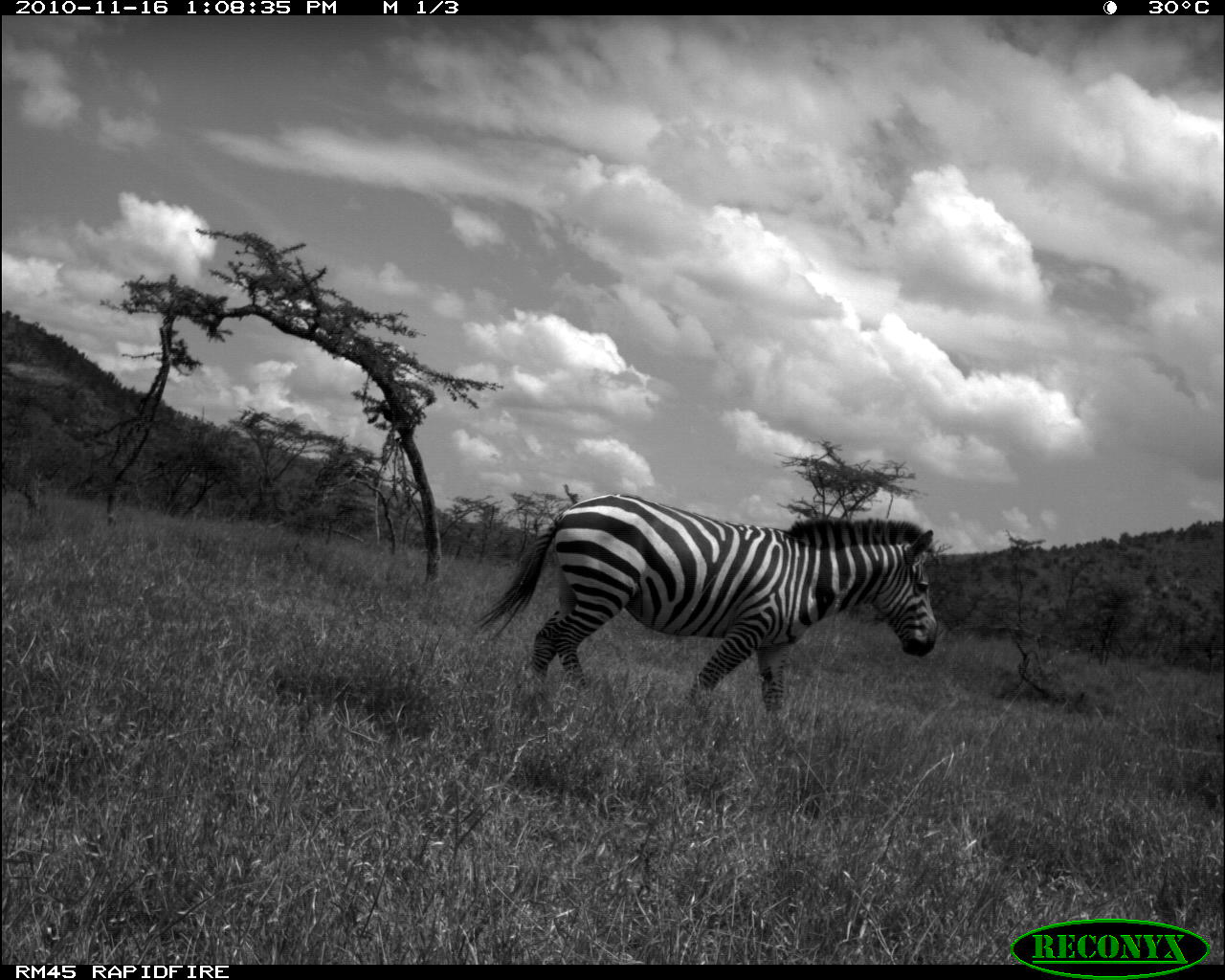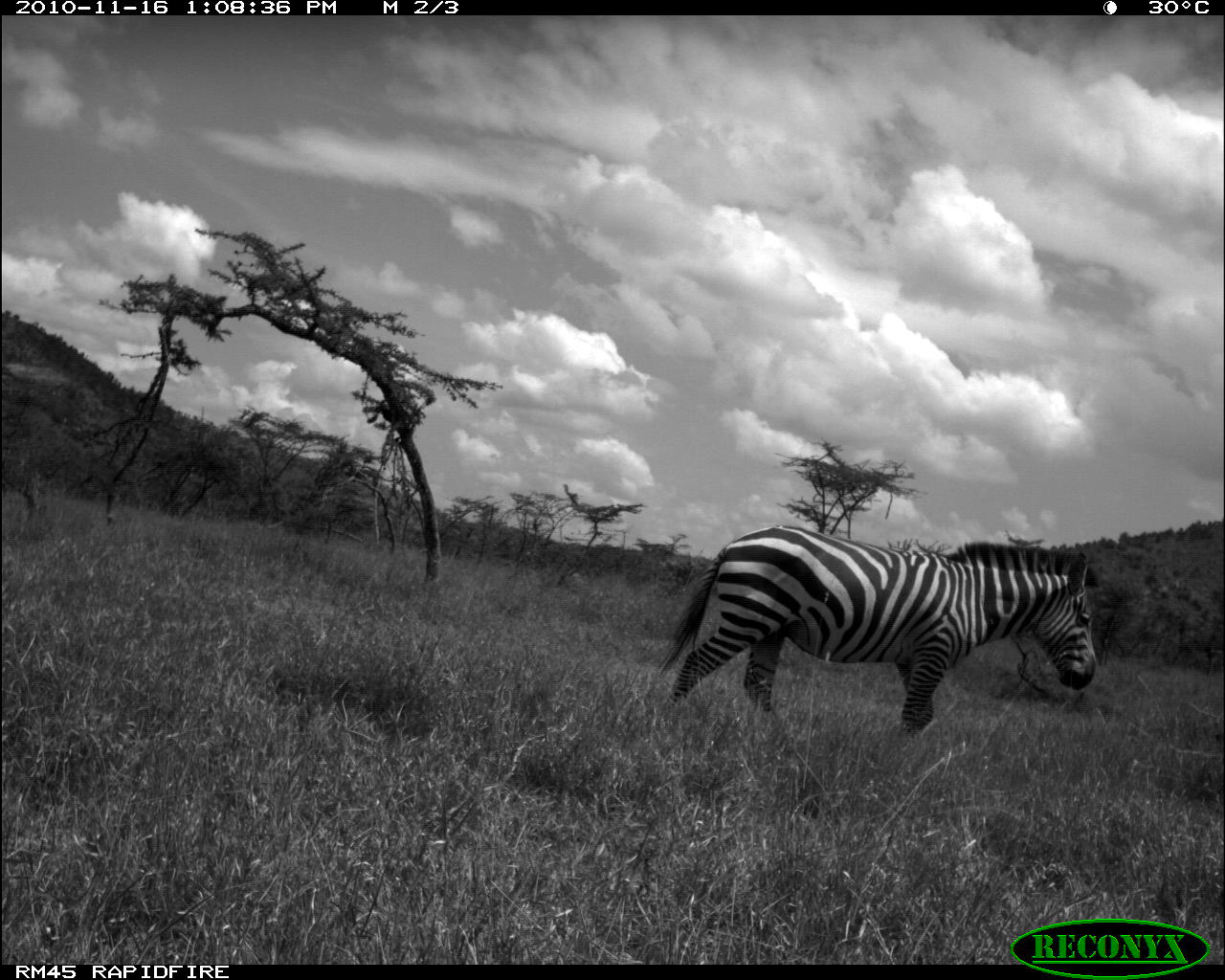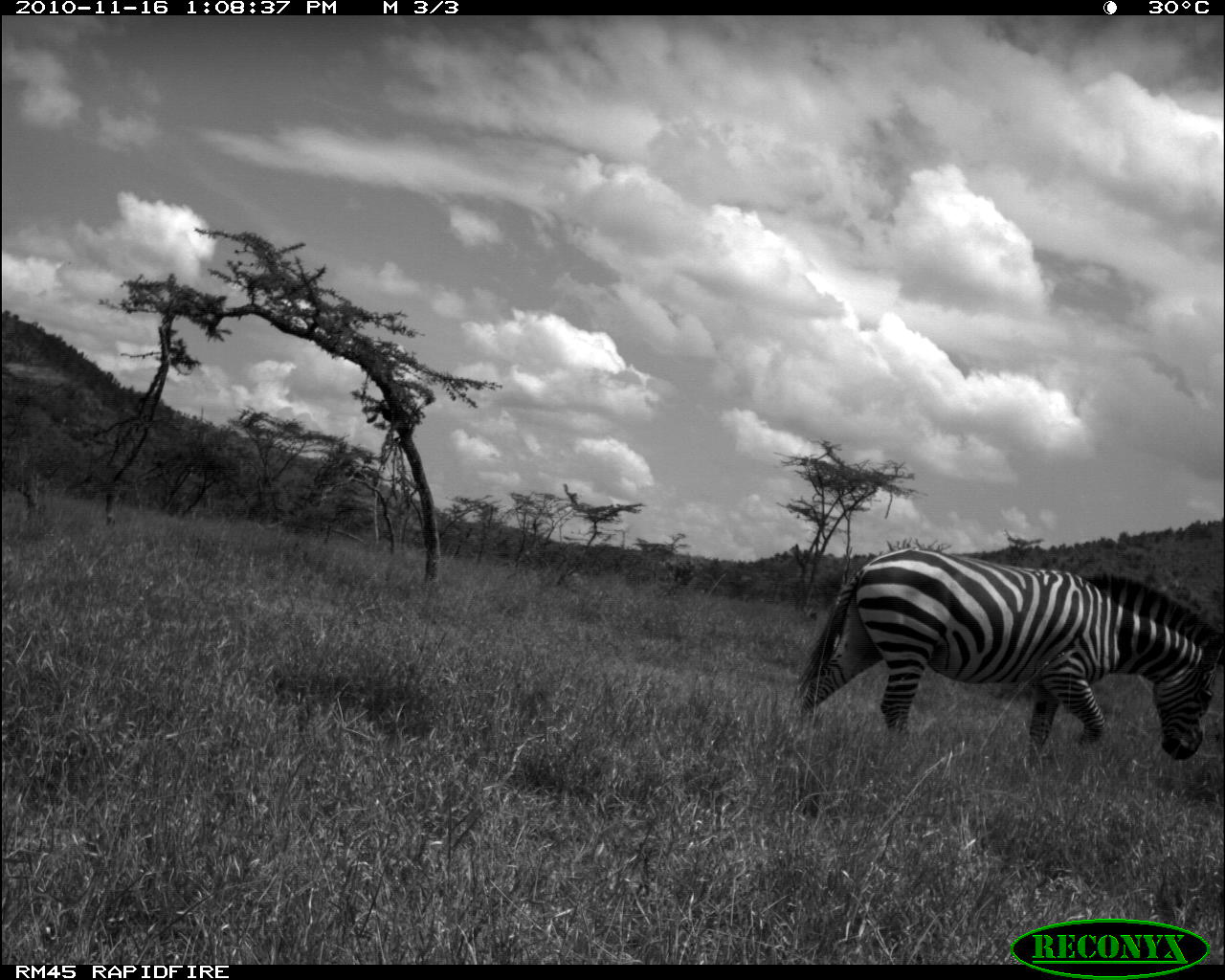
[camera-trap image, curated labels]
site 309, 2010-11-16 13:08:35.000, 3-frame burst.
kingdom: Animalia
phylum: Chordata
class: Mammalia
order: Perissodactyla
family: Equidae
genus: Equus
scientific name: Equus quagga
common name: plains zebra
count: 1